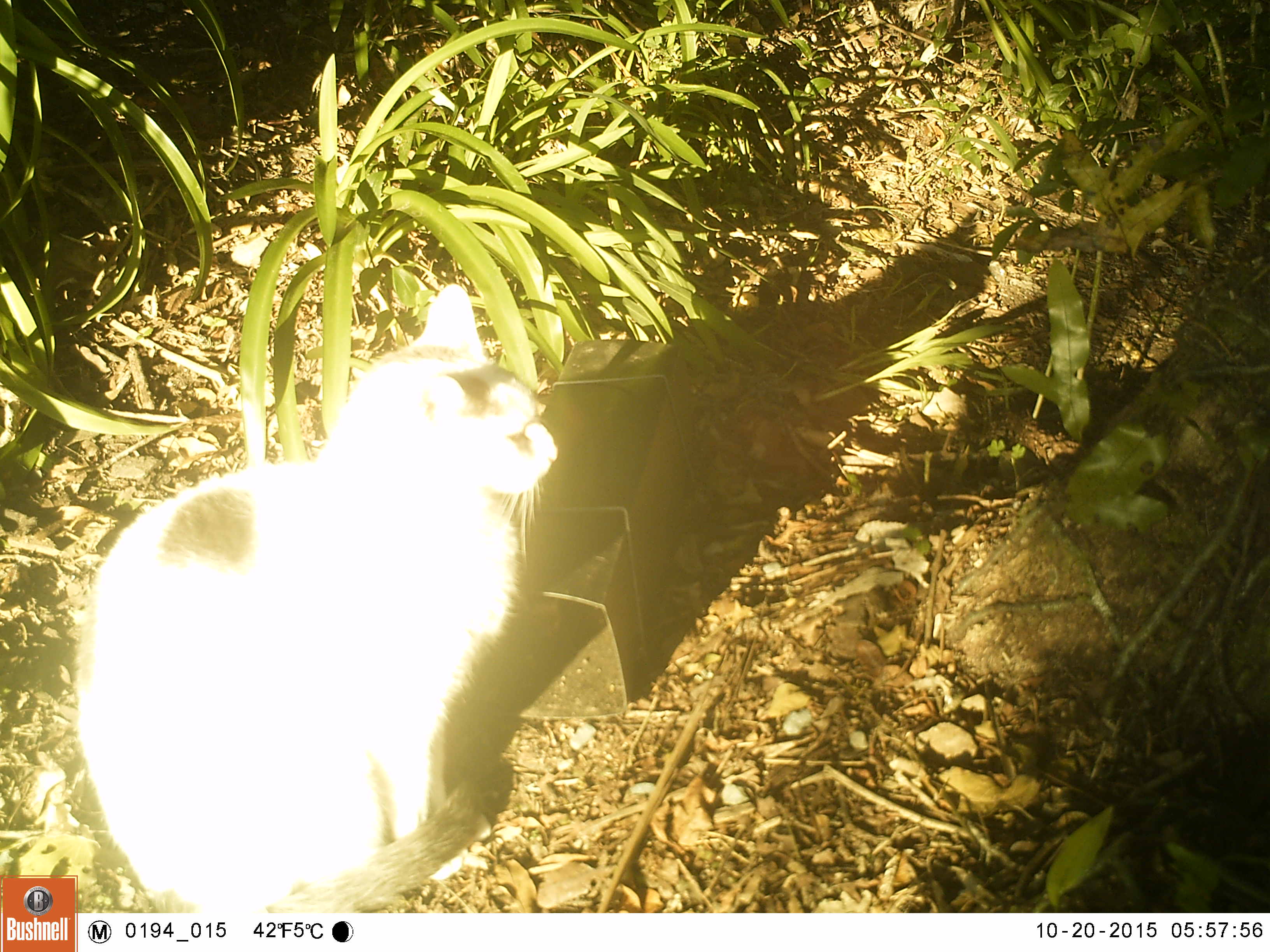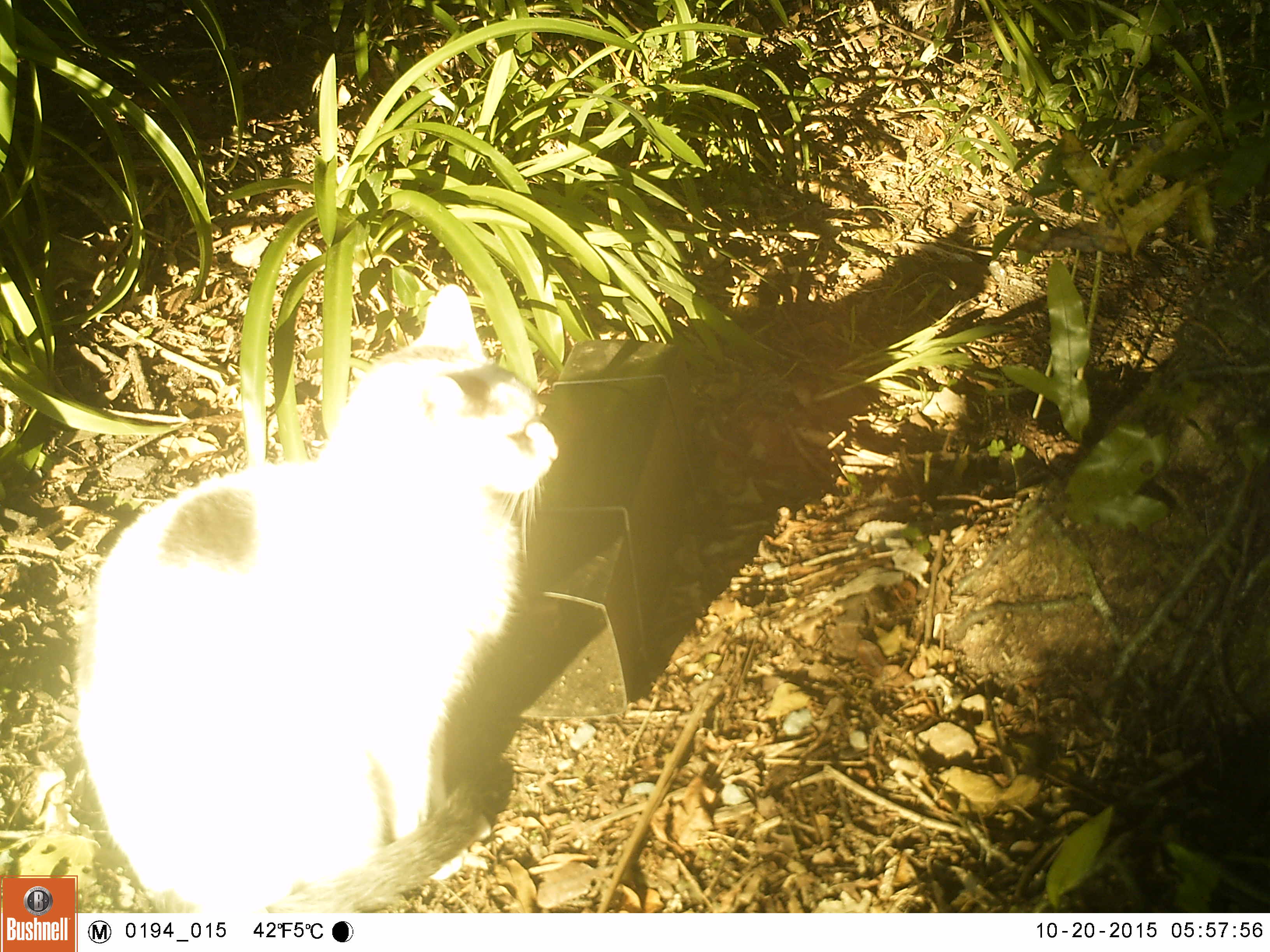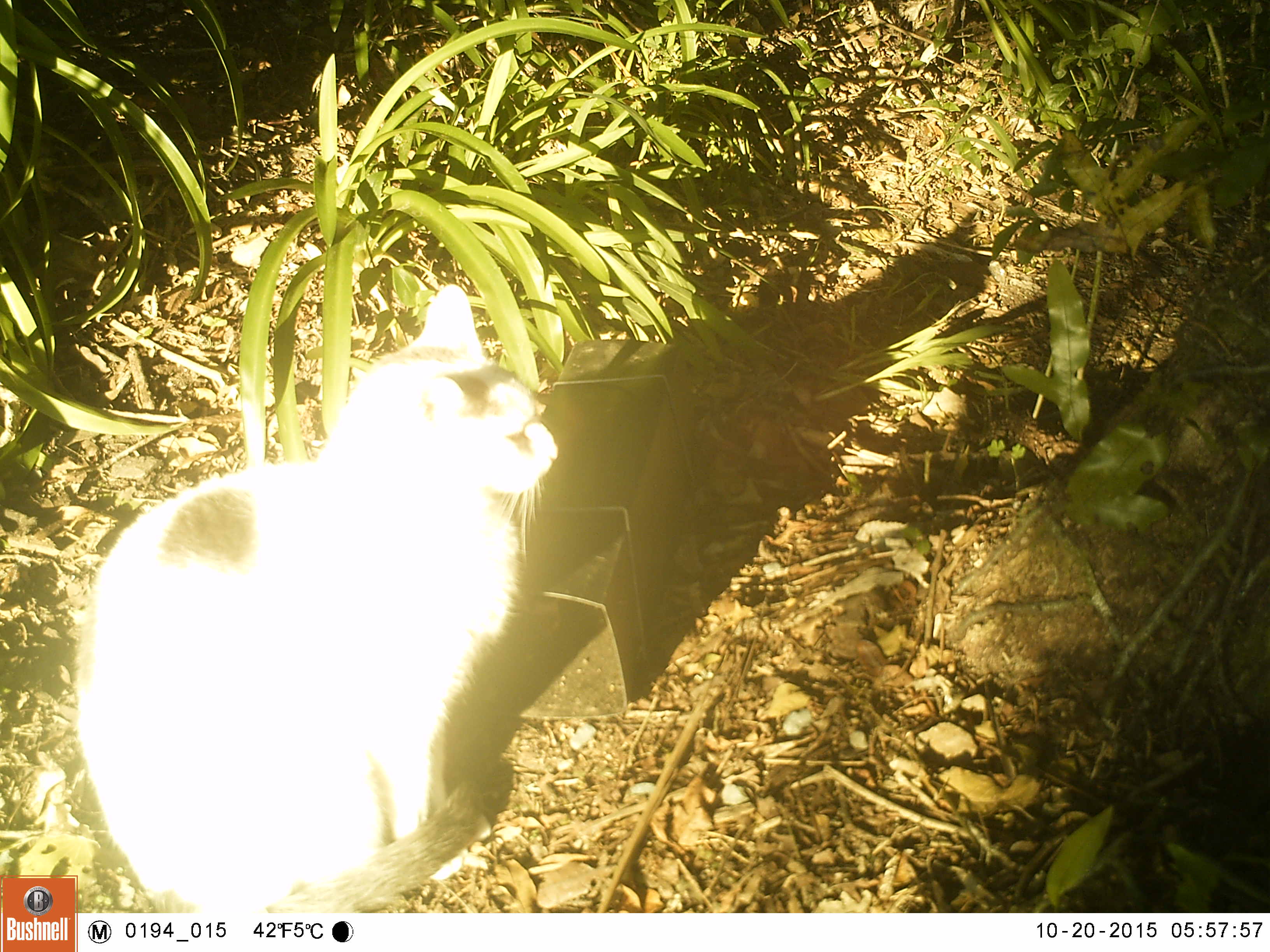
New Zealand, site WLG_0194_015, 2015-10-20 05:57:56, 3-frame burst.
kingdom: Animalia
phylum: Chordata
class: Mammalia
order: Carnivora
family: Felidae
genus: Felis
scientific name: Felis catus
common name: domestic cat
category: cat